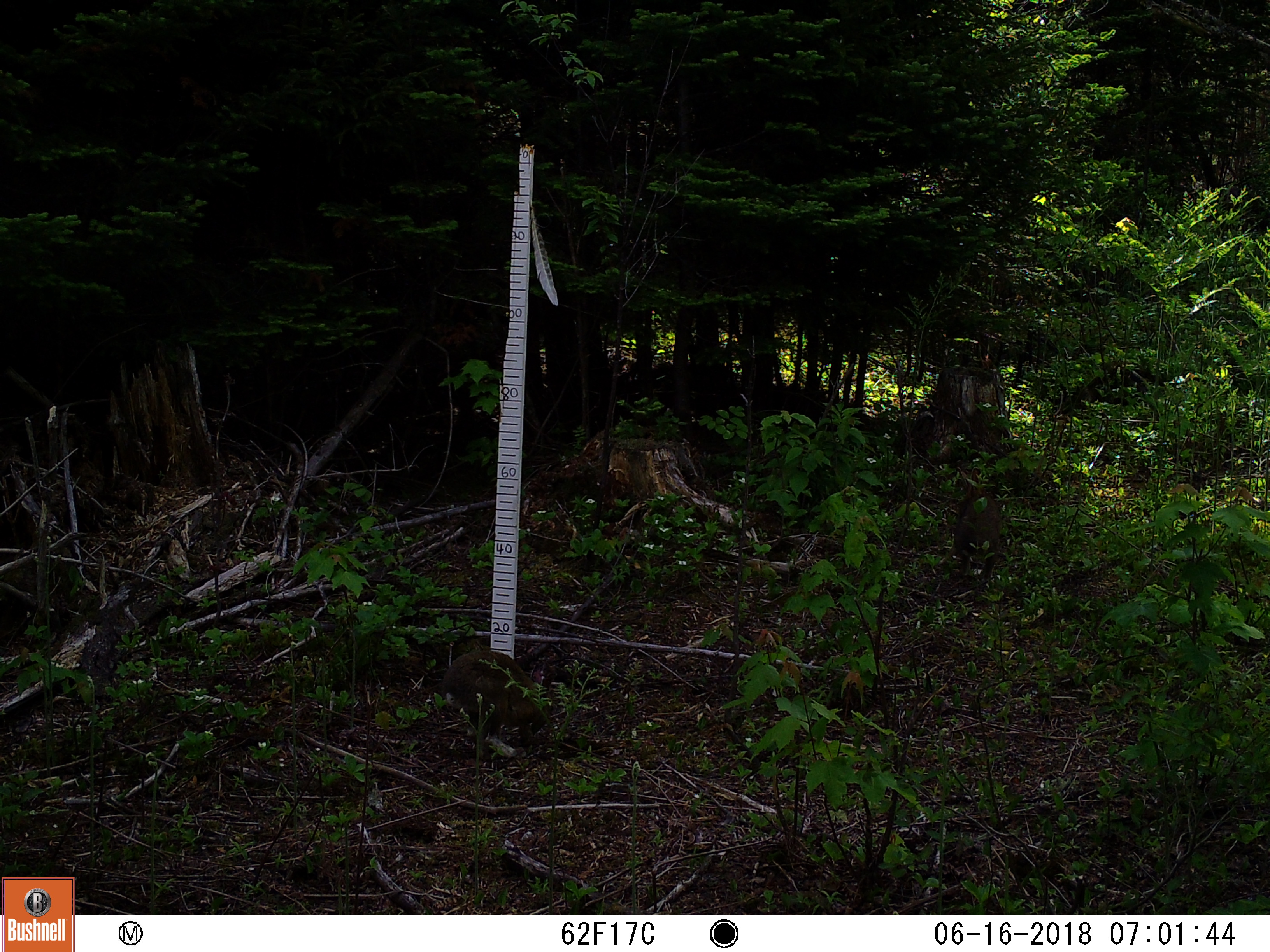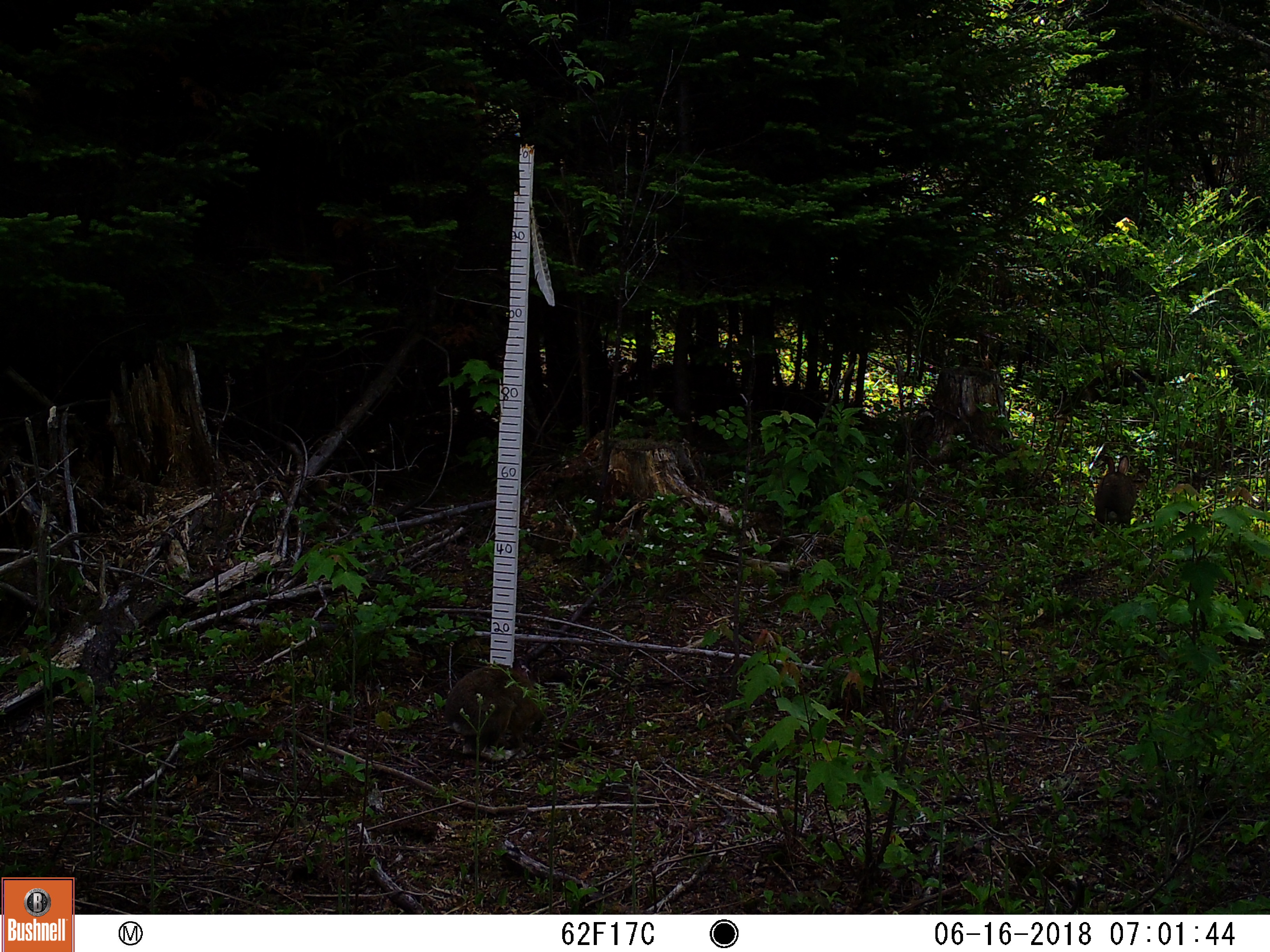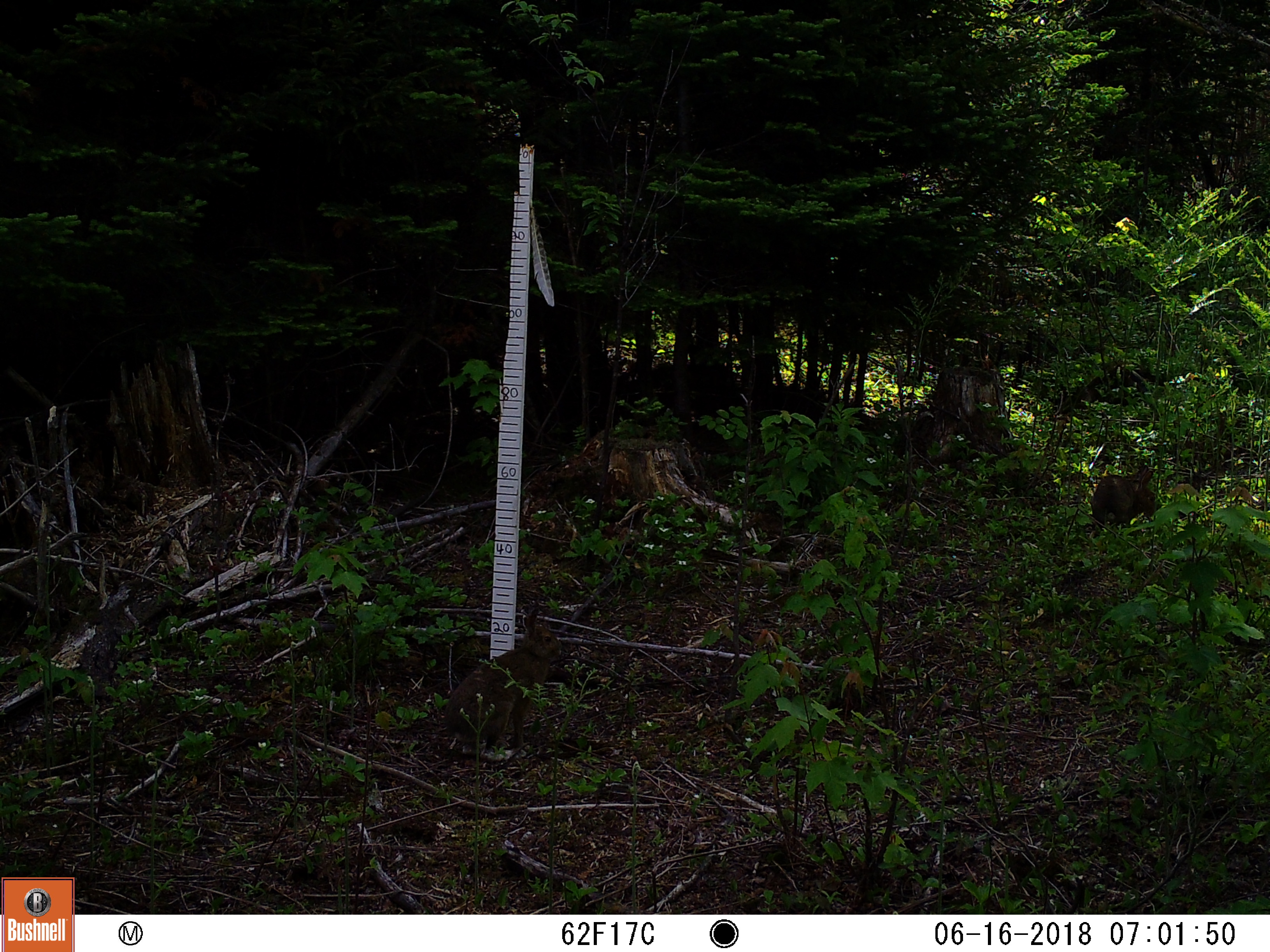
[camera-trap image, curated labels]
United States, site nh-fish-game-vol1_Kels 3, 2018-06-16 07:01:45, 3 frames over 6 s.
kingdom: Animalia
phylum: Chordata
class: Mammalia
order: Lagomorpha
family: Leporidae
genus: Lepus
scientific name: Lepus americanus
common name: snowshoe hare